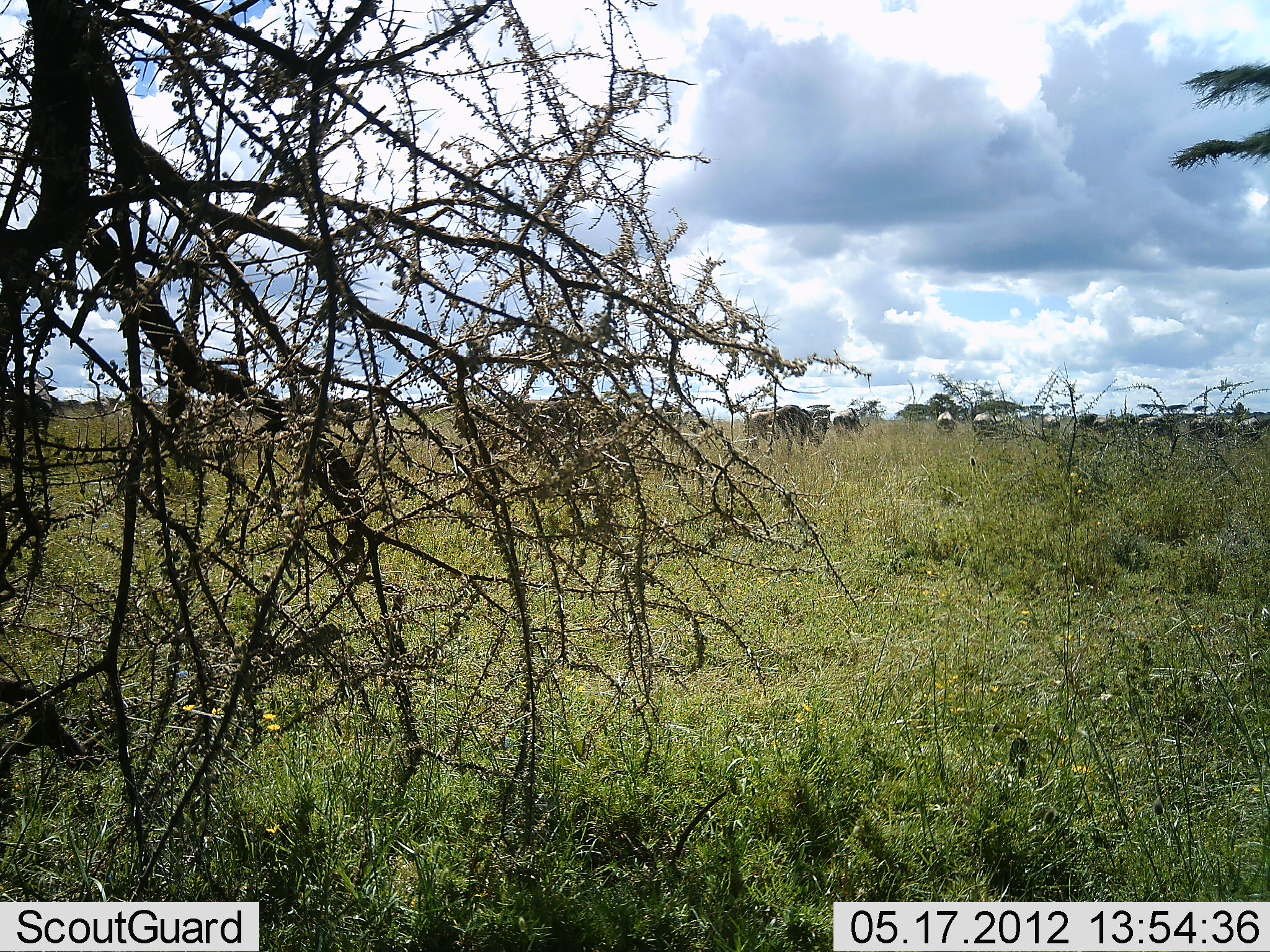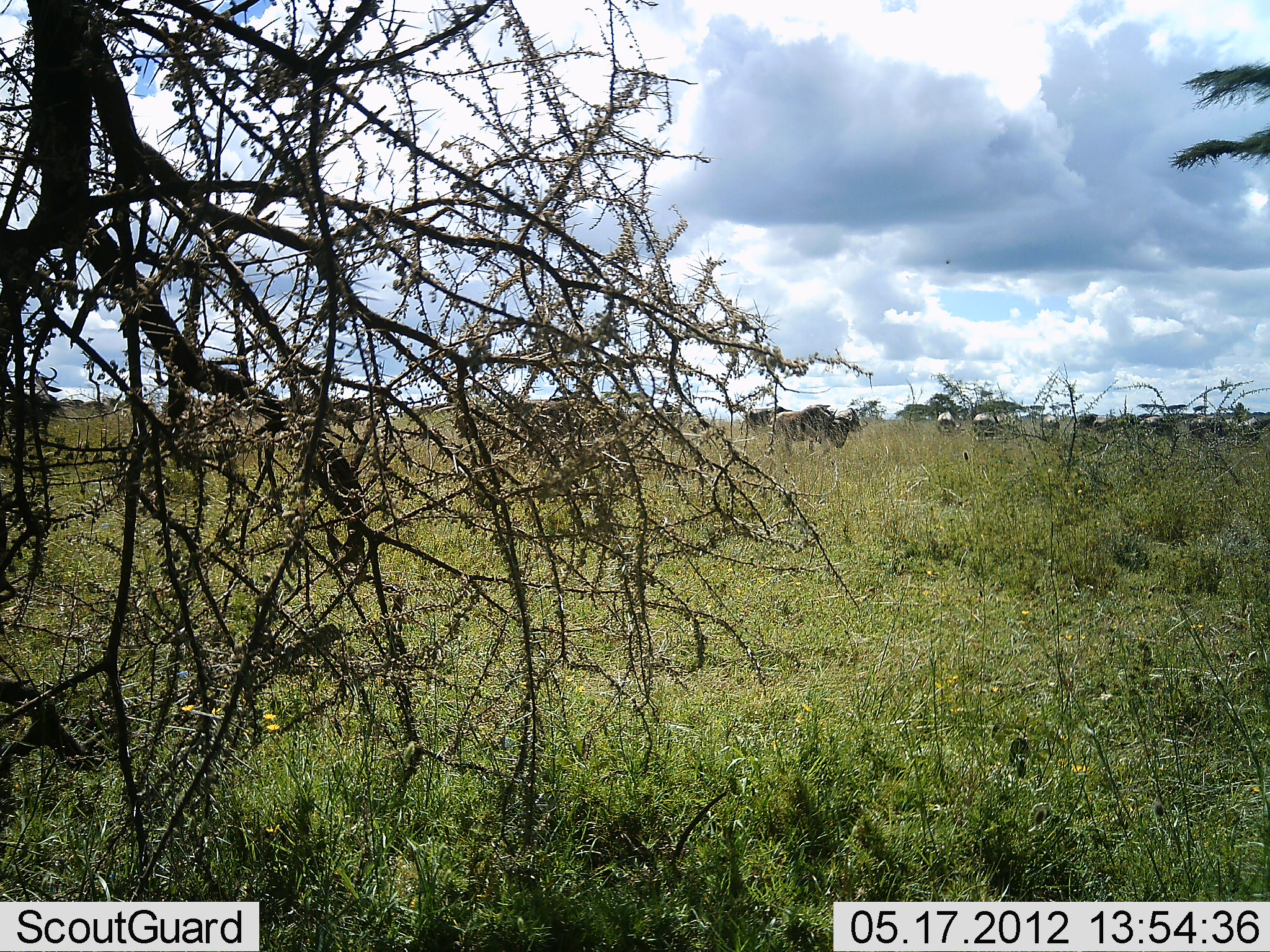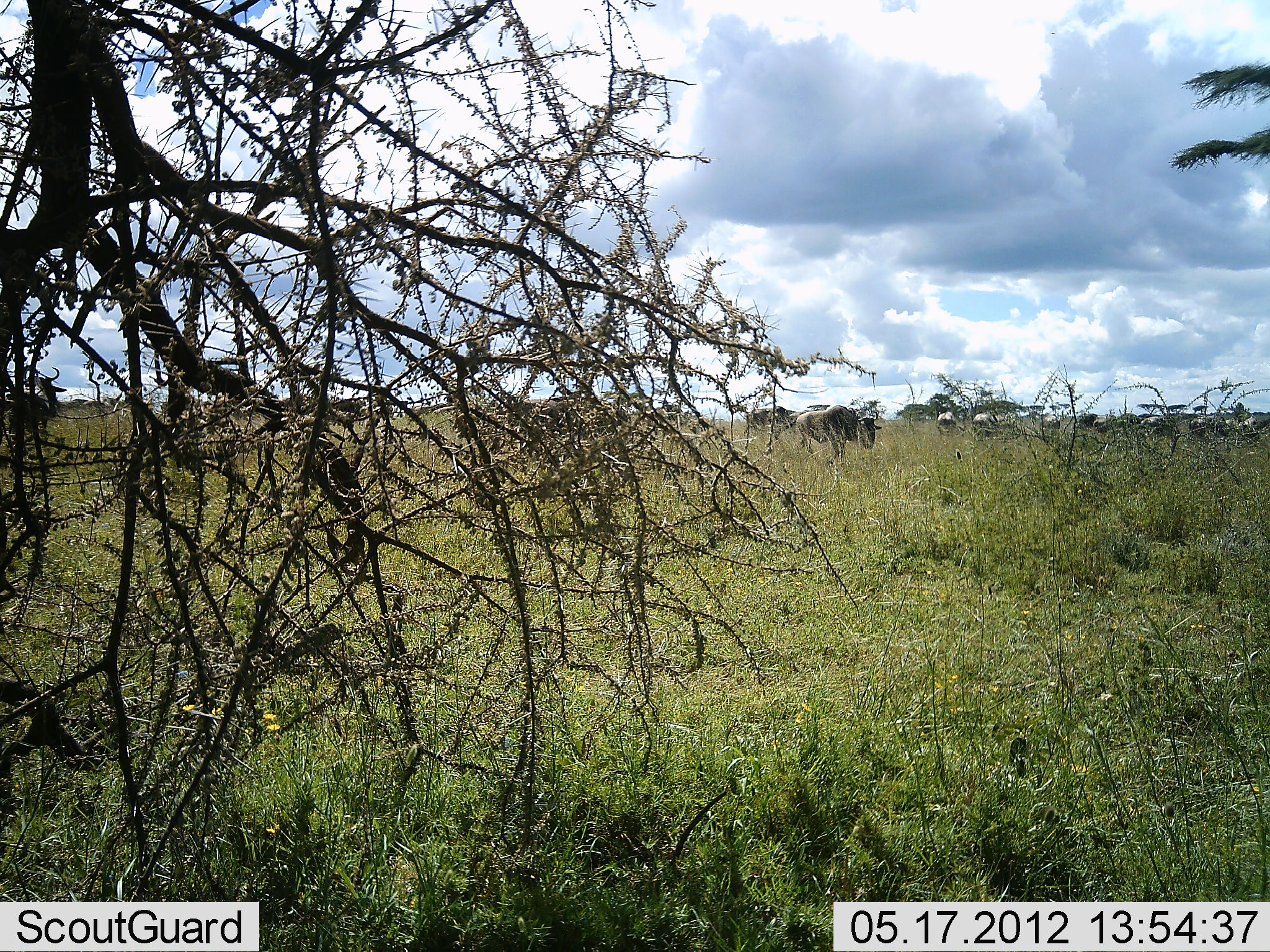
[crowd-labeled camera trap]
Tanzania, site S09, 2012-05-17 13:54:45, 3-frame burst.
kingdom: Animalia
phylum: Chordata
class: Mammalia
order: Artiodactyla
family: Bovidae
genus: Connochaetes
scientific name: Connochaetes taurinus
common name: blue wildebeest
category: wildebeest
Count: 5.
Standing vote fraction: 10%.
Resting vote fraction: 0%.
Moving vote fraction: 80%.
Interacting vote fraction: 0%.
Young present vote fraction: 0%.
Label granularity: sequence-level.